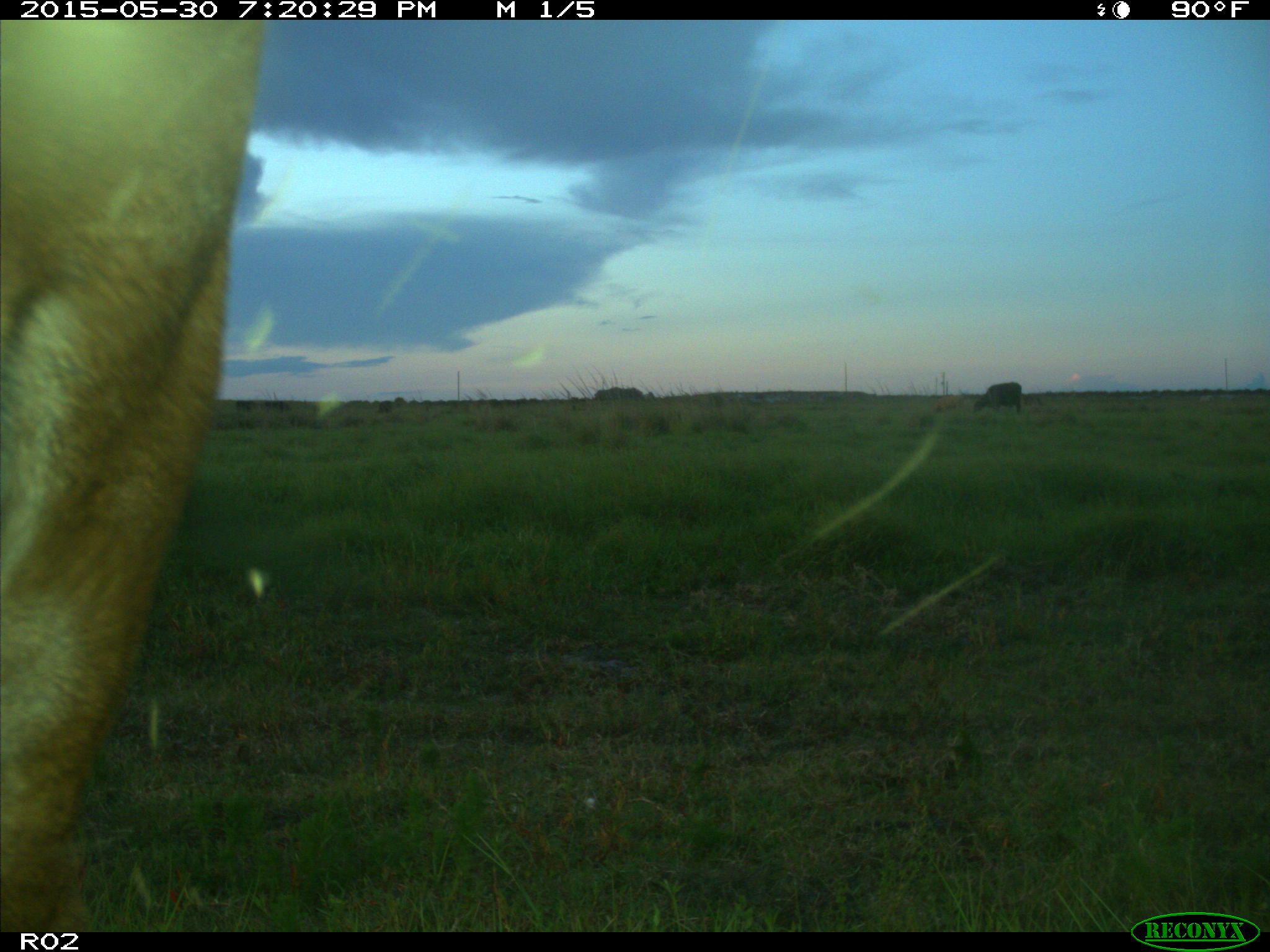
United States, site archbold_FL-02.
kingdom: Animalia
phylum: Chordata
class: Mammalia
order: Artiodactyla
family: Bovidae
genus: Bos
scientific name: Bos taurus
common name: domestic cow